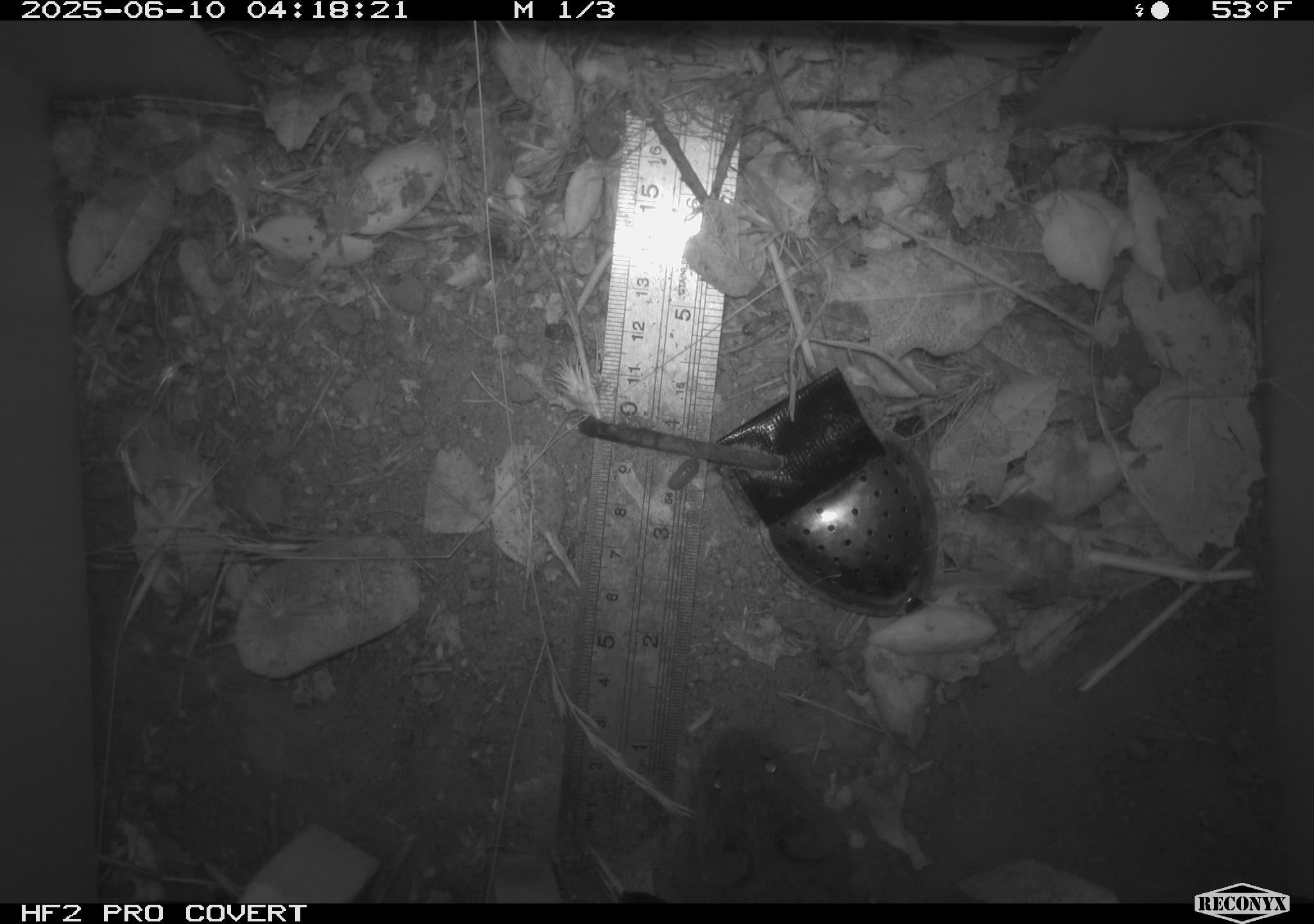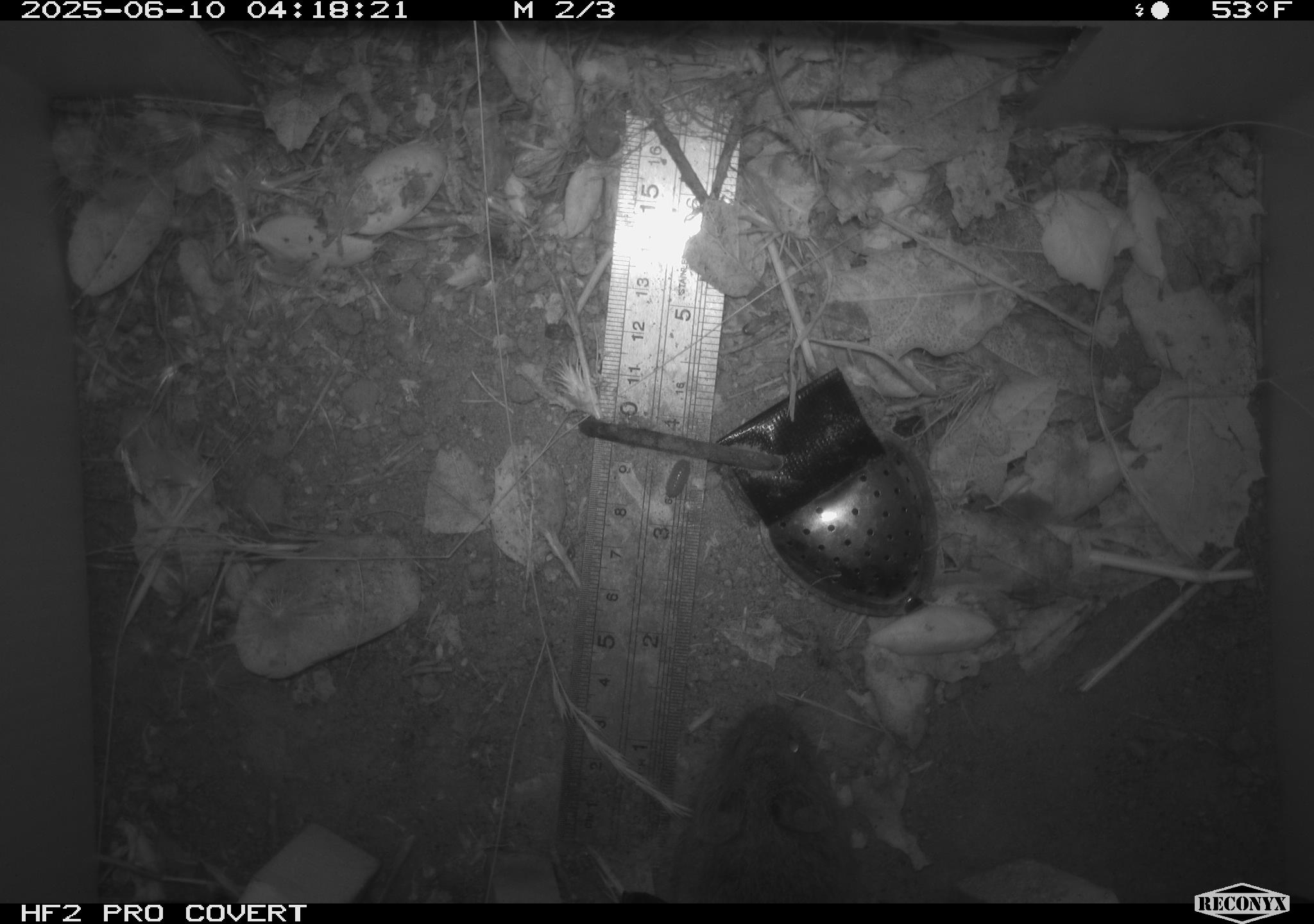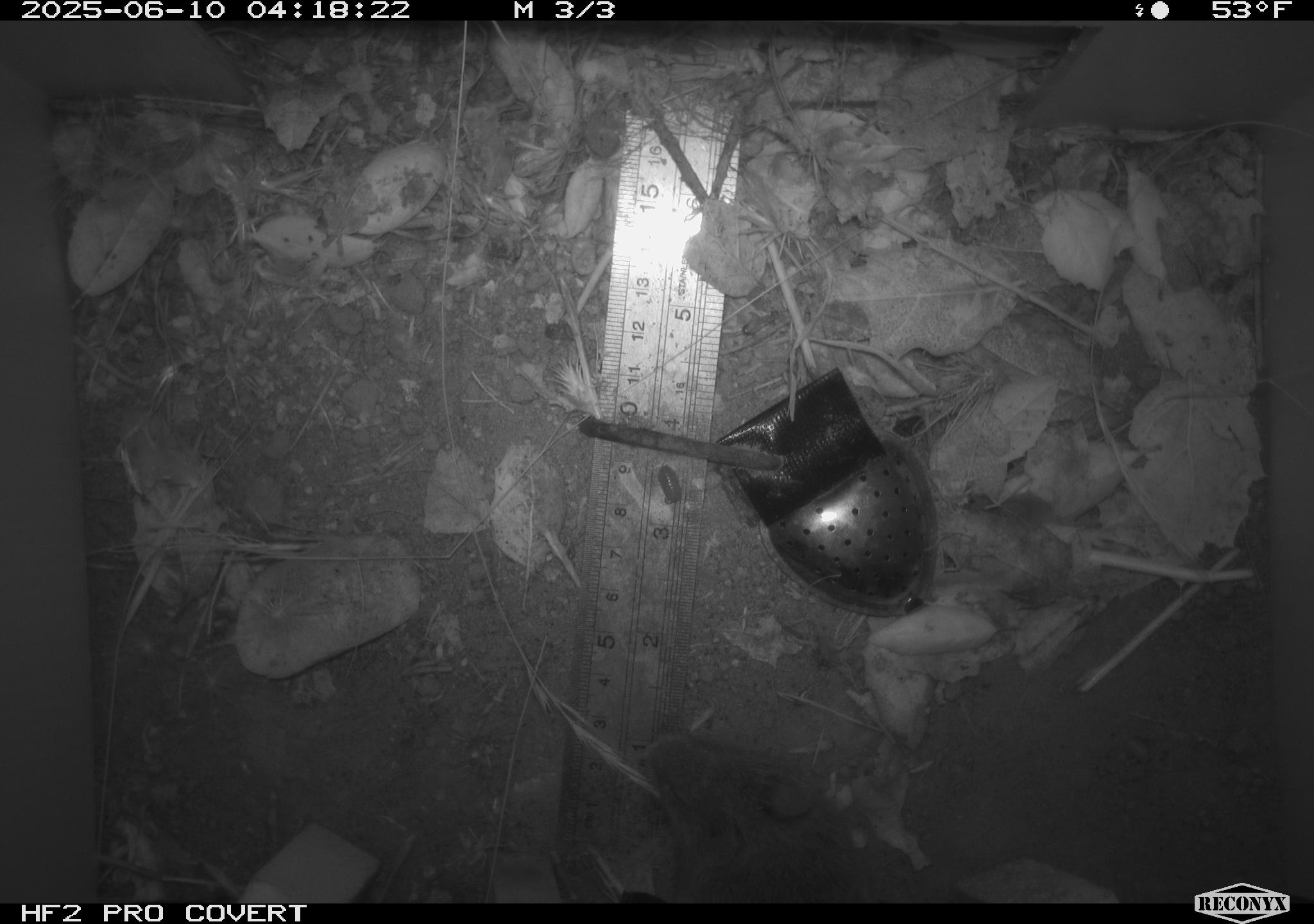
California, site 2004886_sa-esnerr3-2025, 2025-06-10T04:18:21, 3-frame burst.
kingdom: Animalia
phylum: Chordata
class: Mammalia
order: Rodentia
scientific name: Rodentia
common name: rodent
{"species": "rodent (Rodentia)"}